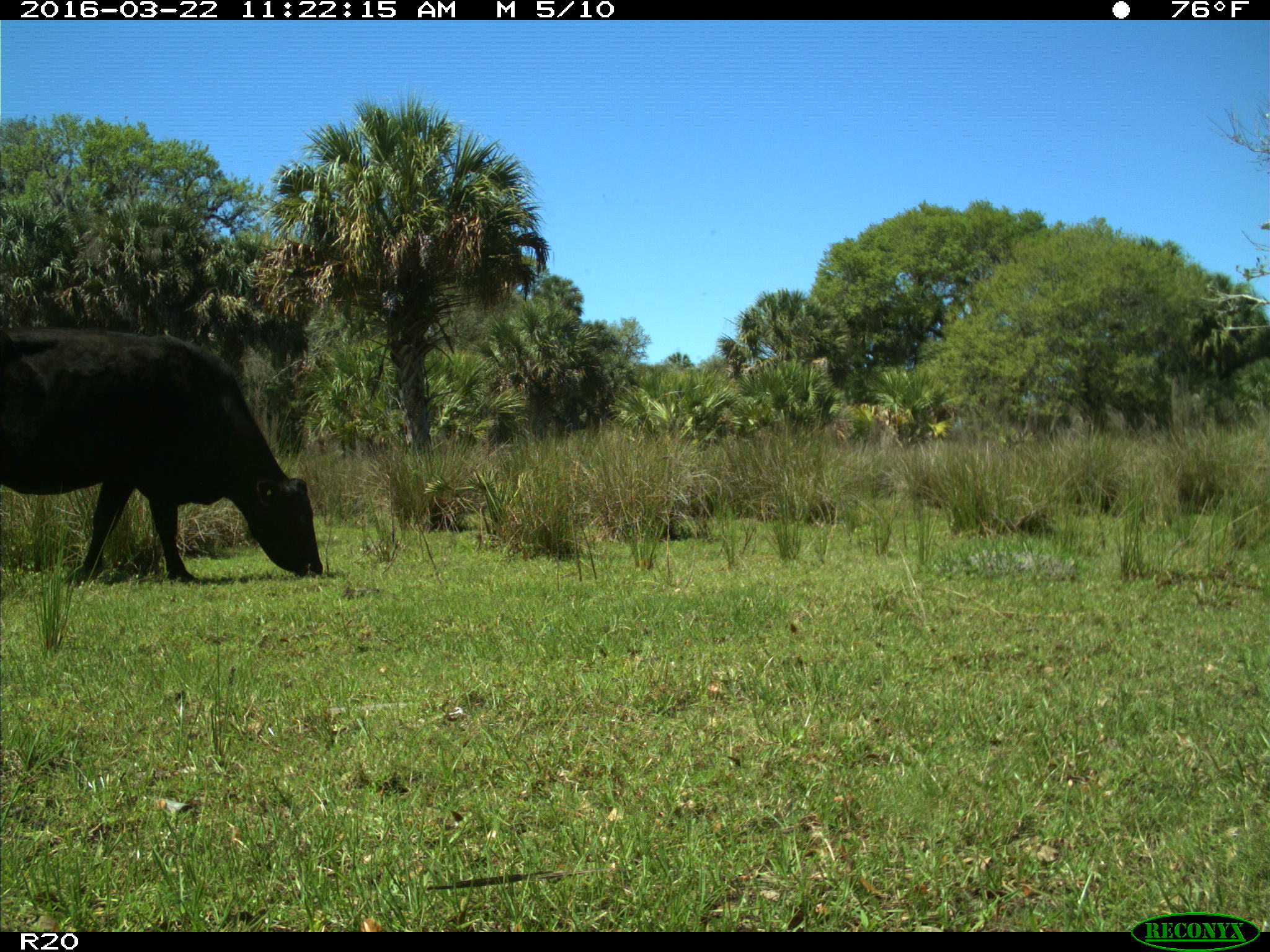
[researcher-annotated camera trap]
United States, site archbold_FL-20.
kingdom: Animalia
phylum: Chordata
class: Mammalia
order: Artiodactyla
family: Bovidae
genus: Bos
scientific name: Bos taurus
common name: domestic cow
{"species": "Bos taurus (domestic cow)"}